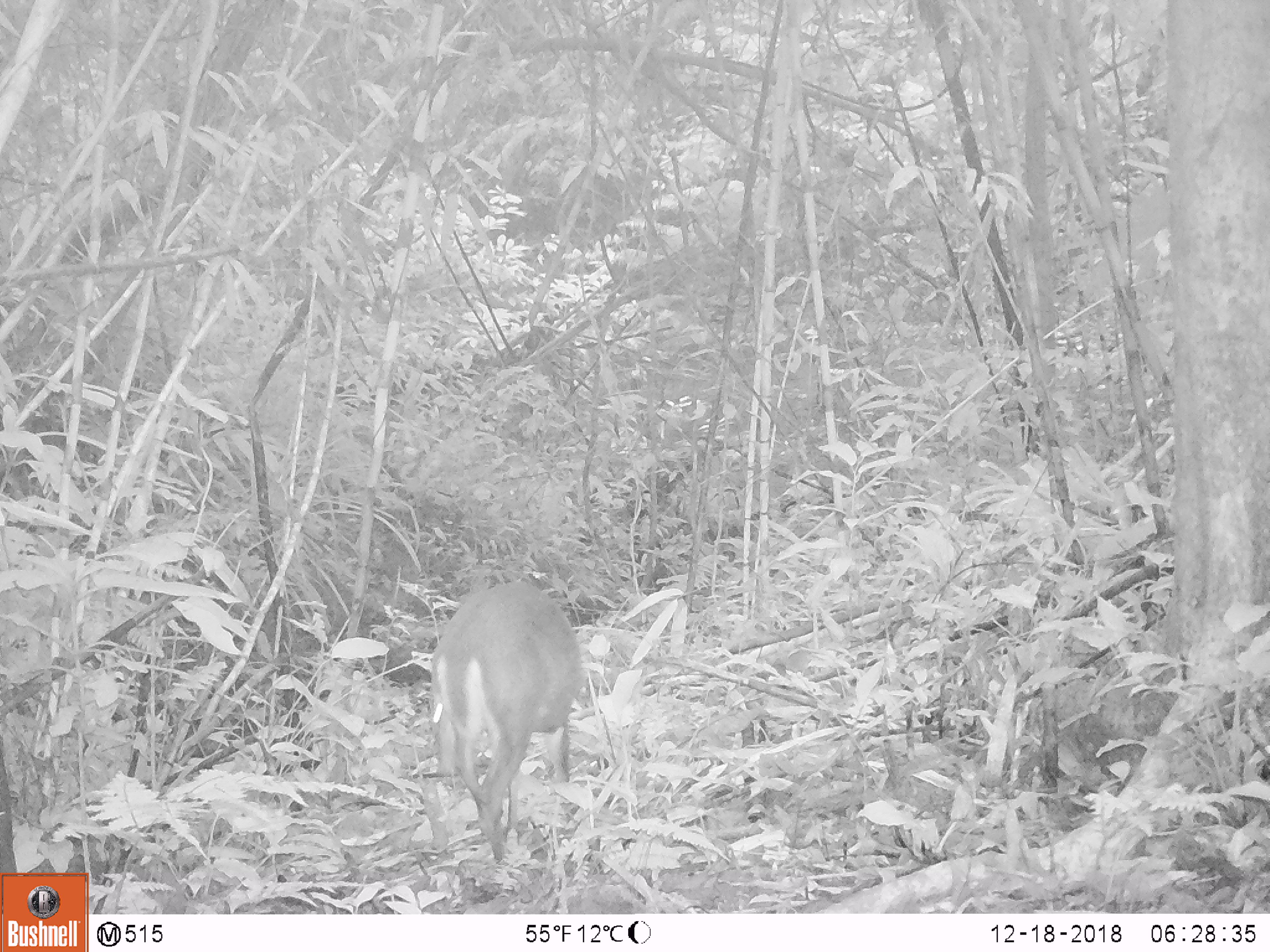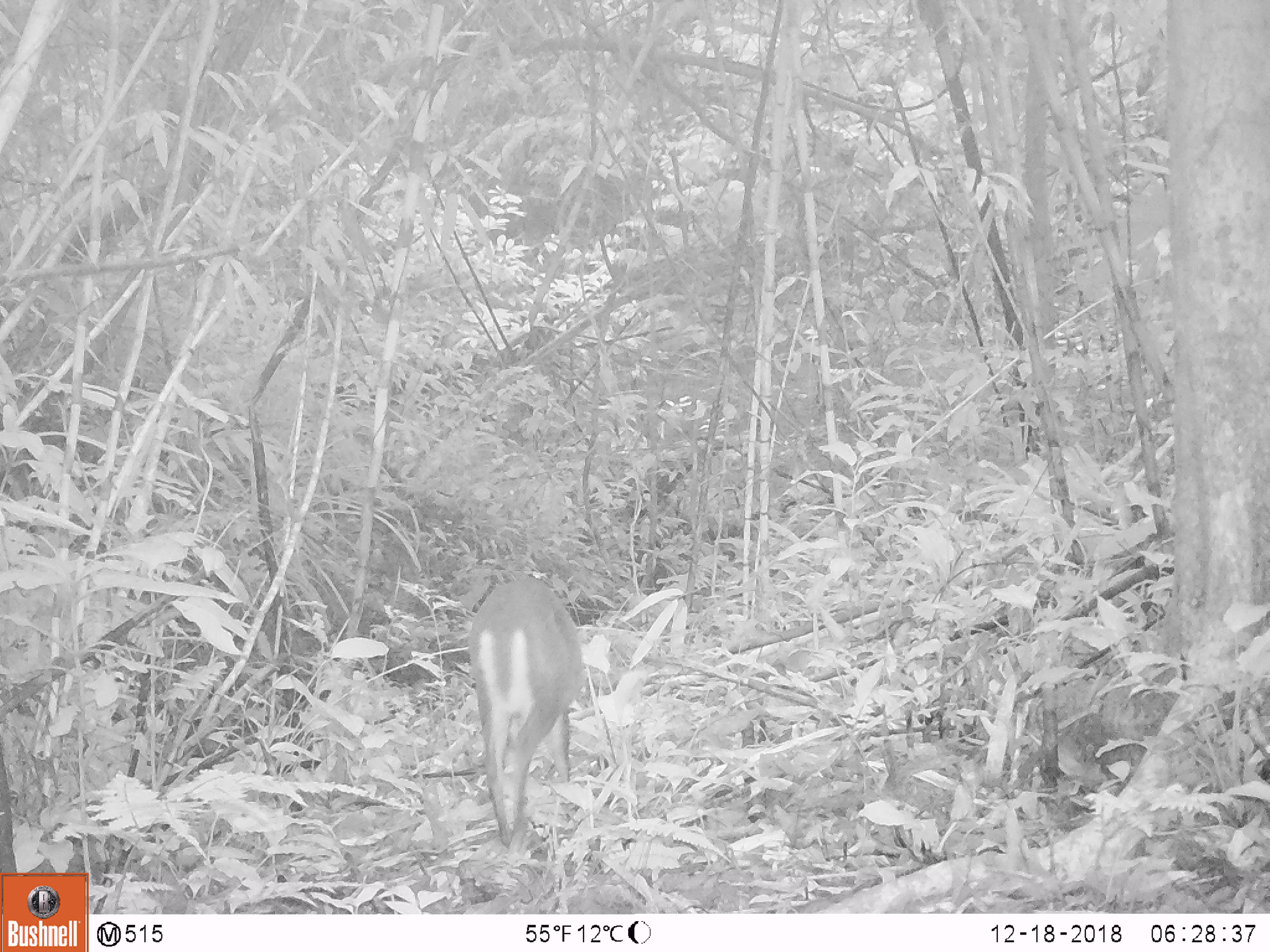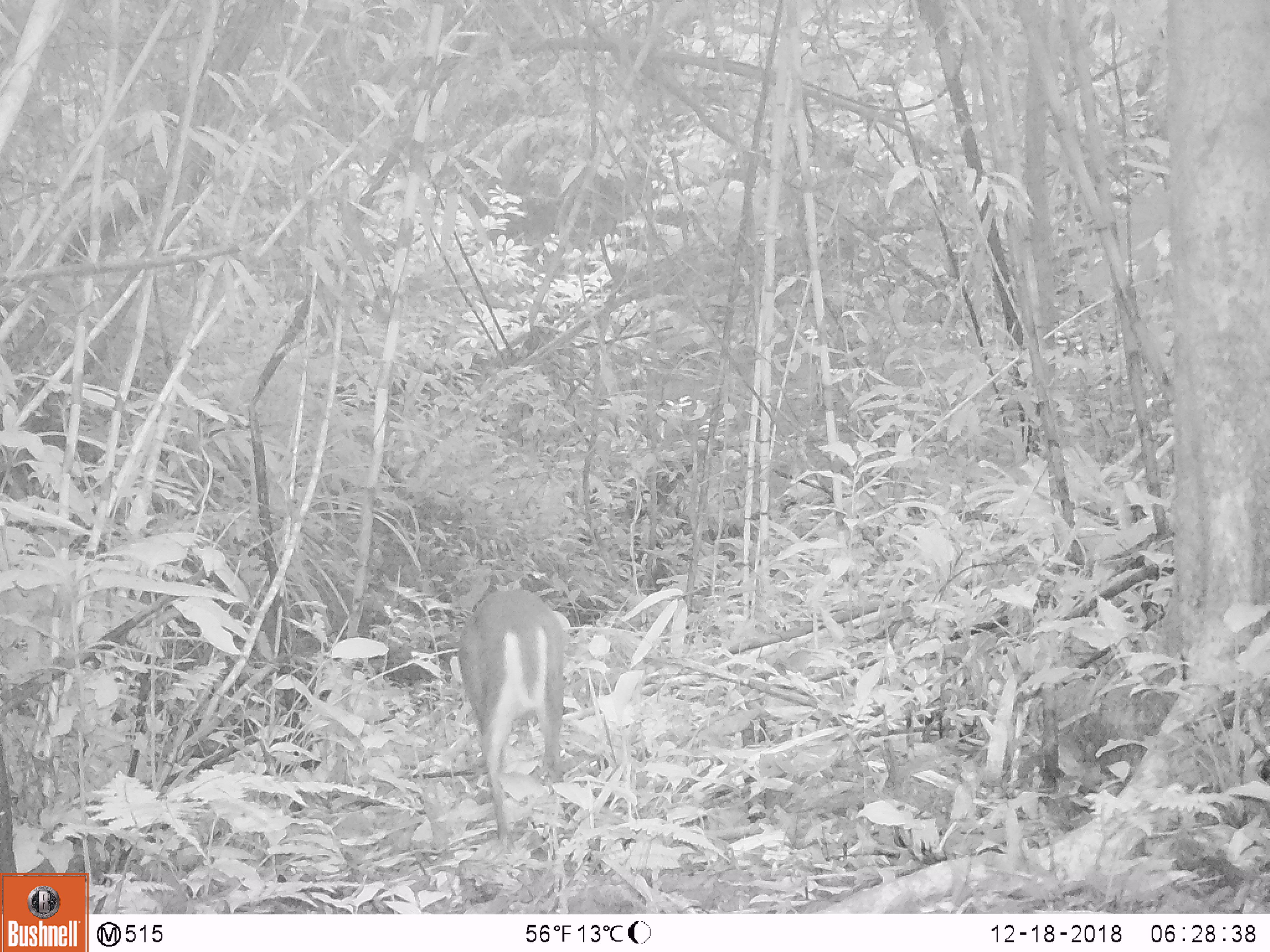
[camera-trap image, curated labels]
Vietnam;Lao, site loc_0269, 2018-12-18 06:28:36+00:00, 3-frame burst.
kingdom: Animalia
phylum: Chordata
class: Mammalia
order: Artiodactyla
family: Cervidae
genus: Muntiacus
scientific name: Muntiacus rooseveltorum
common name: roosevelt's muntjac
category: roosevelts muntjac group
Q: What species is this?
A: Roosevelts muntjac group (roosevelt's muntjac) (Muntiacus rooseveltorum).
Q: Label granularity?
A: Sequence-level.